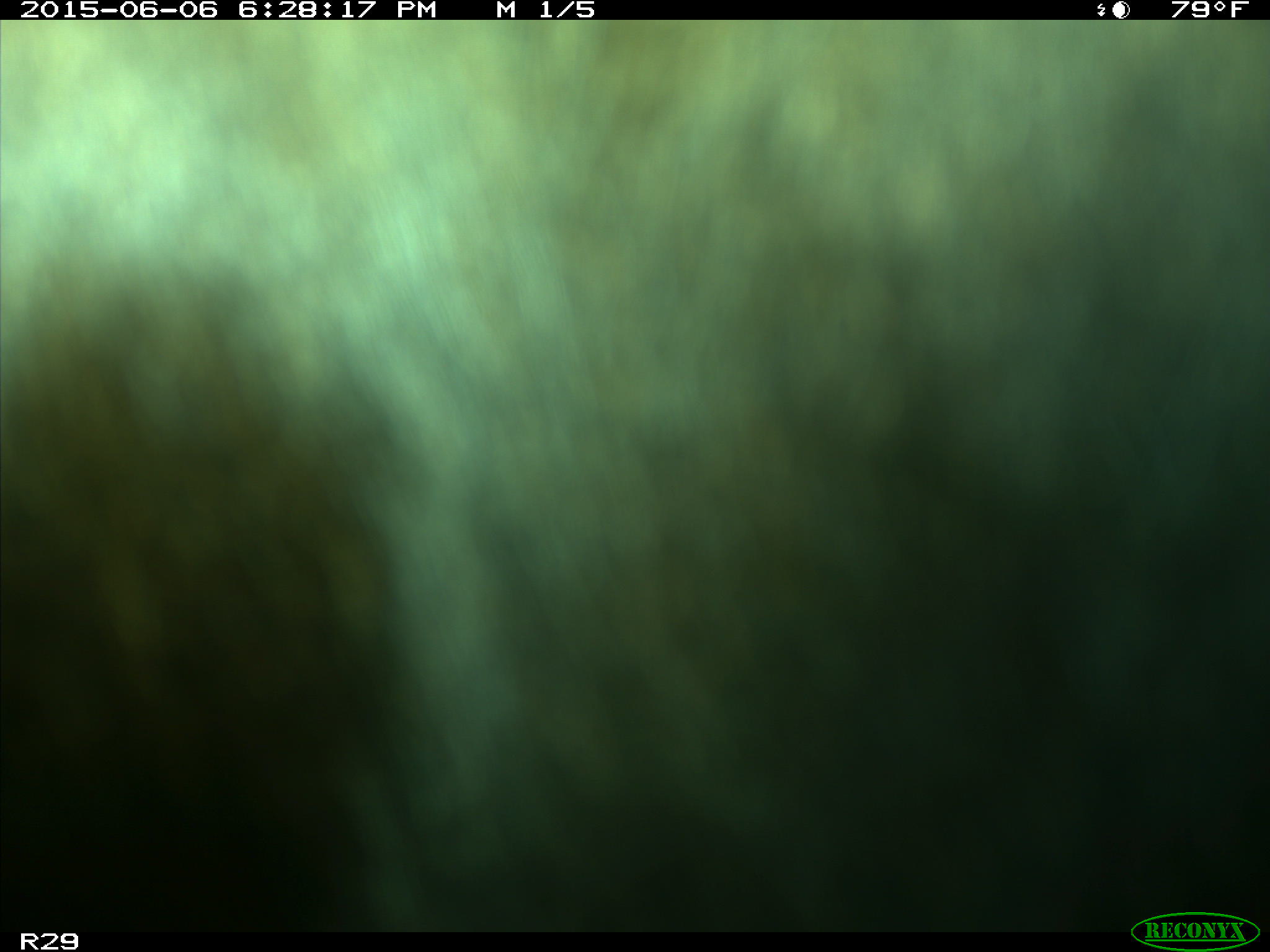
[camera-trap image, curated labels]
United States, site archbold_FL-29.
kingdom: Animalia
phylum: Chordata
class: Mammalia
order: Artiodactyla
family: Bovidae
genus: Bos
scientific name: Bos taurus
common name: domestic cow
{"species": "Bos taurus (domestic cow)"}